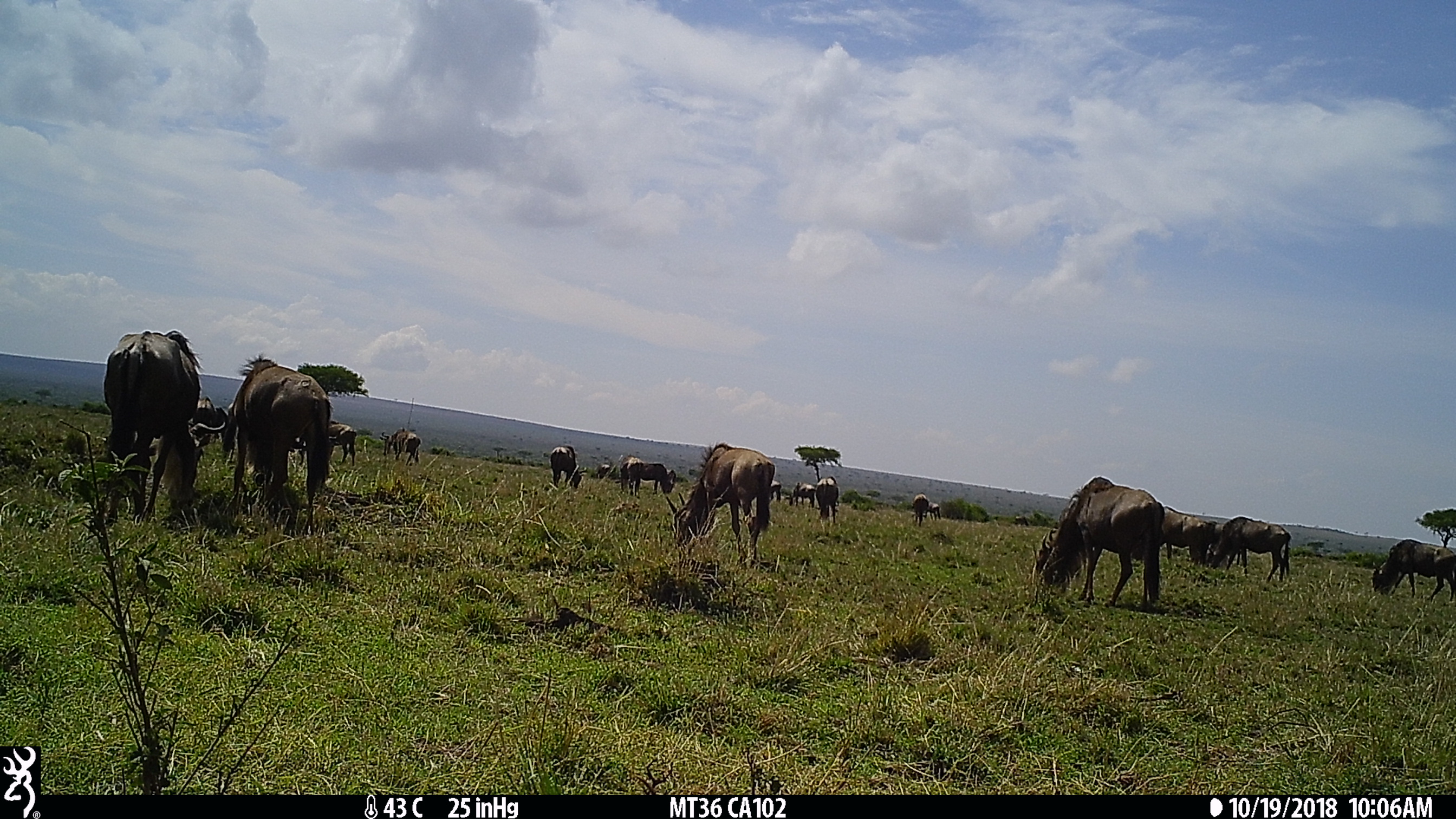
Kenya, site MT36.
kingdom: Animalia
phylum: Chordata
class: Mammalia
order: Artiodactyla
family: Bovidae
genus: Connochaetes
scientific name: Connochaetes taurinus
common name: blue wildebeest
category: wildebeest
Wildebeest (blue wildebeest) (Connochaetes taurinus).